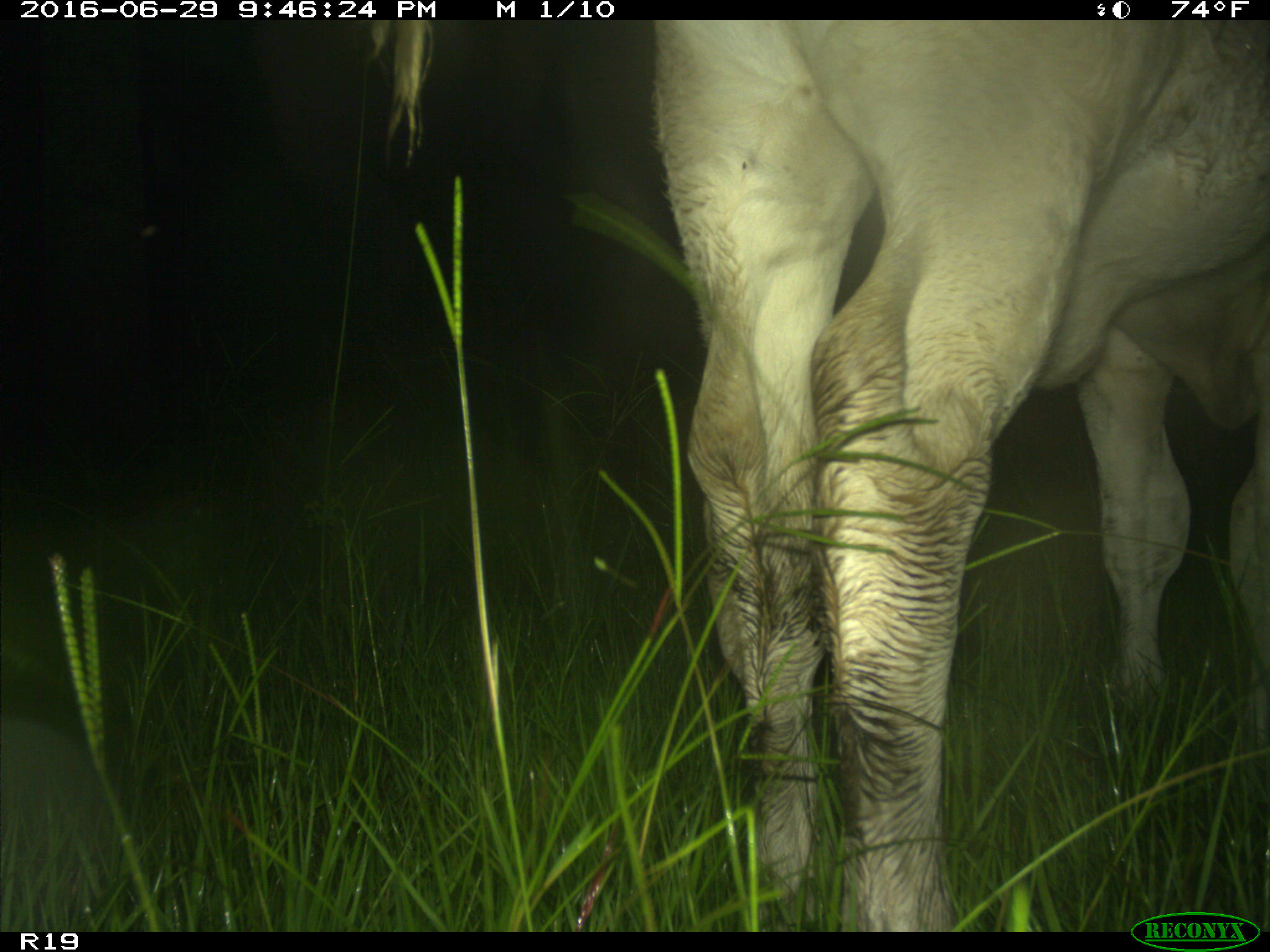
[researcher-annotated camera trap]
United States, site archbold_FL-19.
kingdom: Animalia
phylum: Chordata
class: Mammalia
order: Artiodactyla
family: Bovidae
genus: Bos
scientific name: Bos taurus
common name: domestic cow